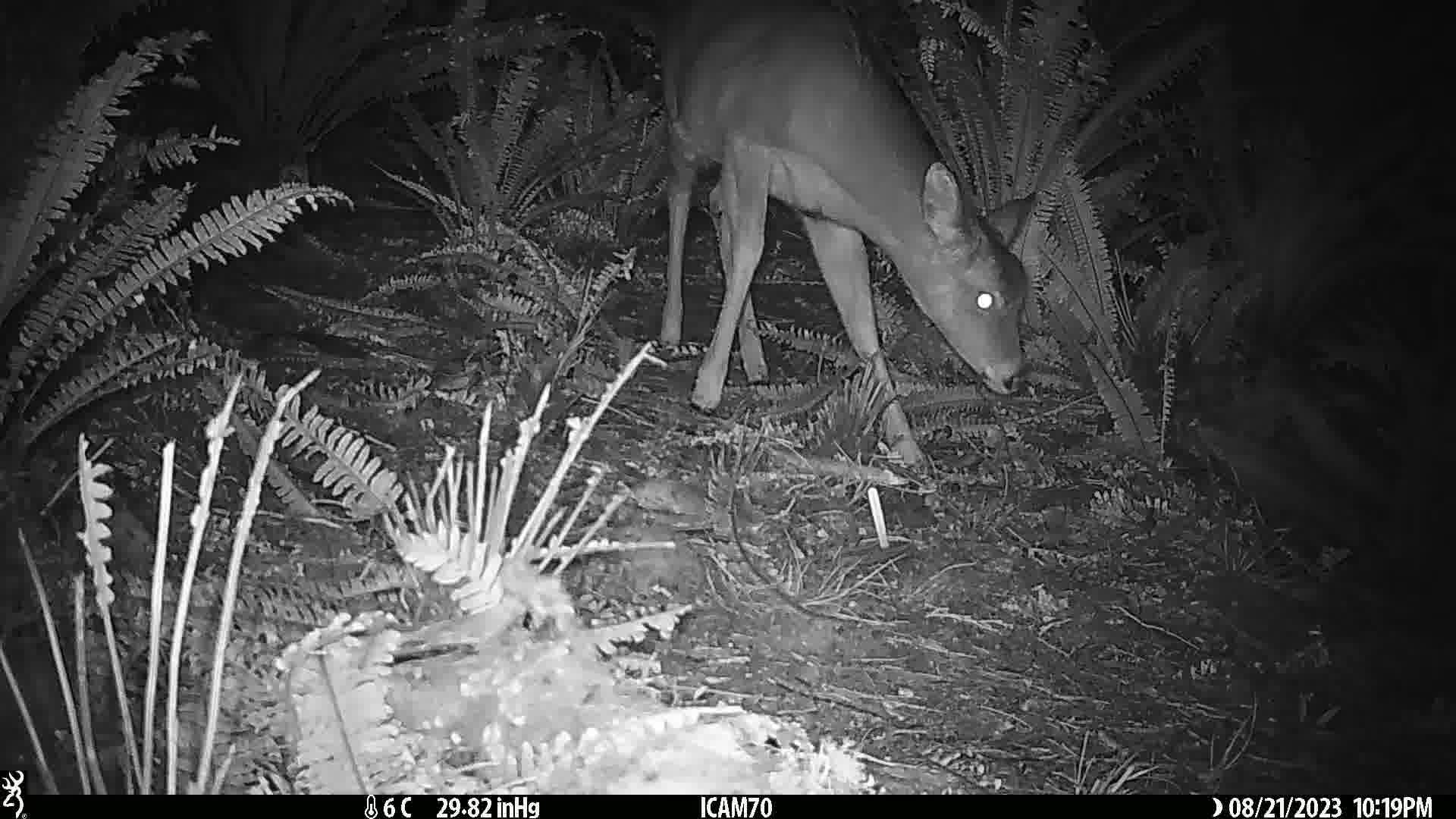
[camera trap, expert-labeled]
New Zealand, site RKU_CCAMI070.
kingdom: Animalia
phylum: Chordata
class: Mammalia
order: Artiodactyla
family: Cervidae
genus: Odocoileus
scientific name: Odocoileus virginianus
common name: white-tailed deer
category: white tailed deer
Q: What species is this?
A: White tailed deer (white-tailed deer) (Odocoileus virginianus).